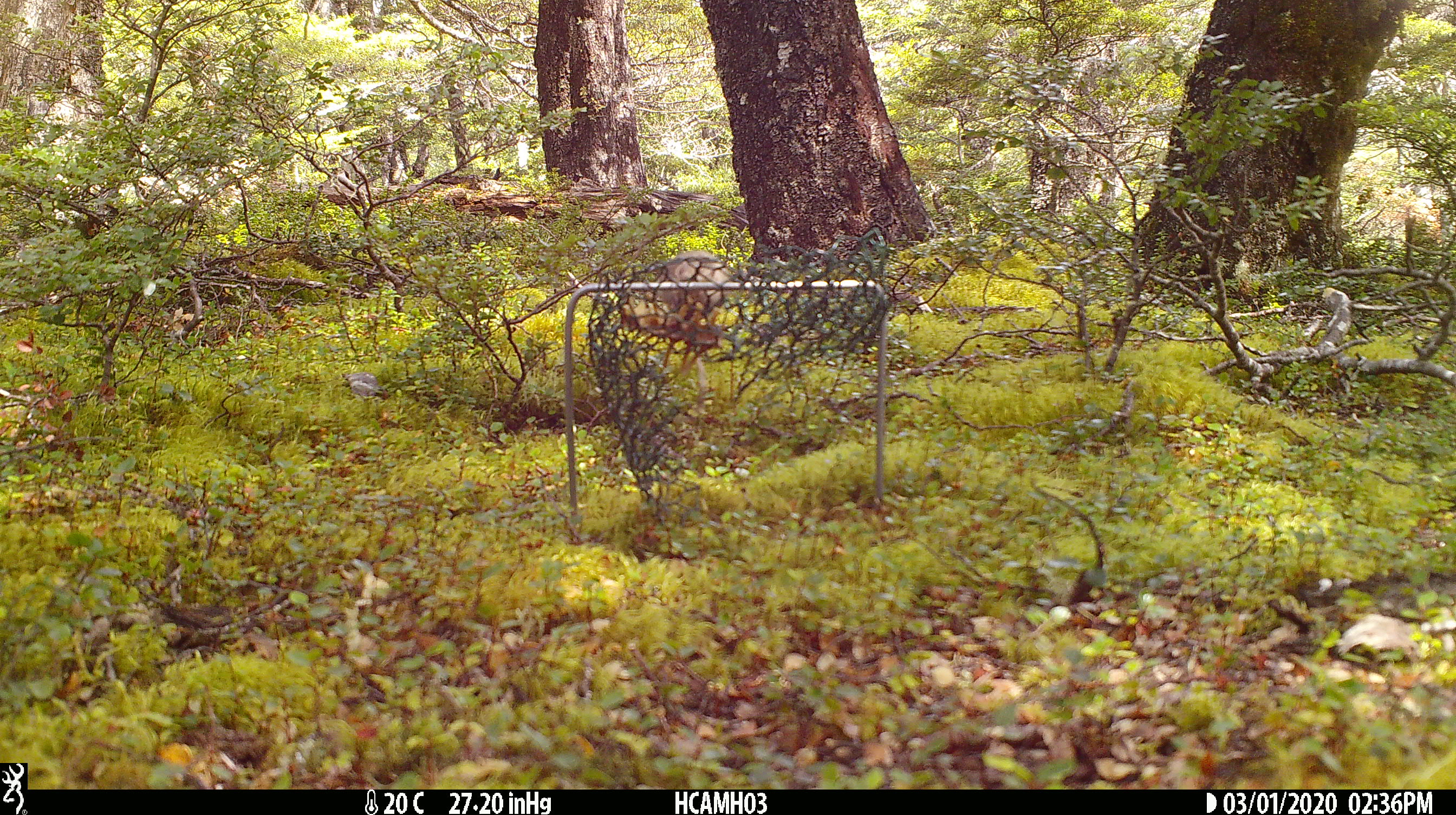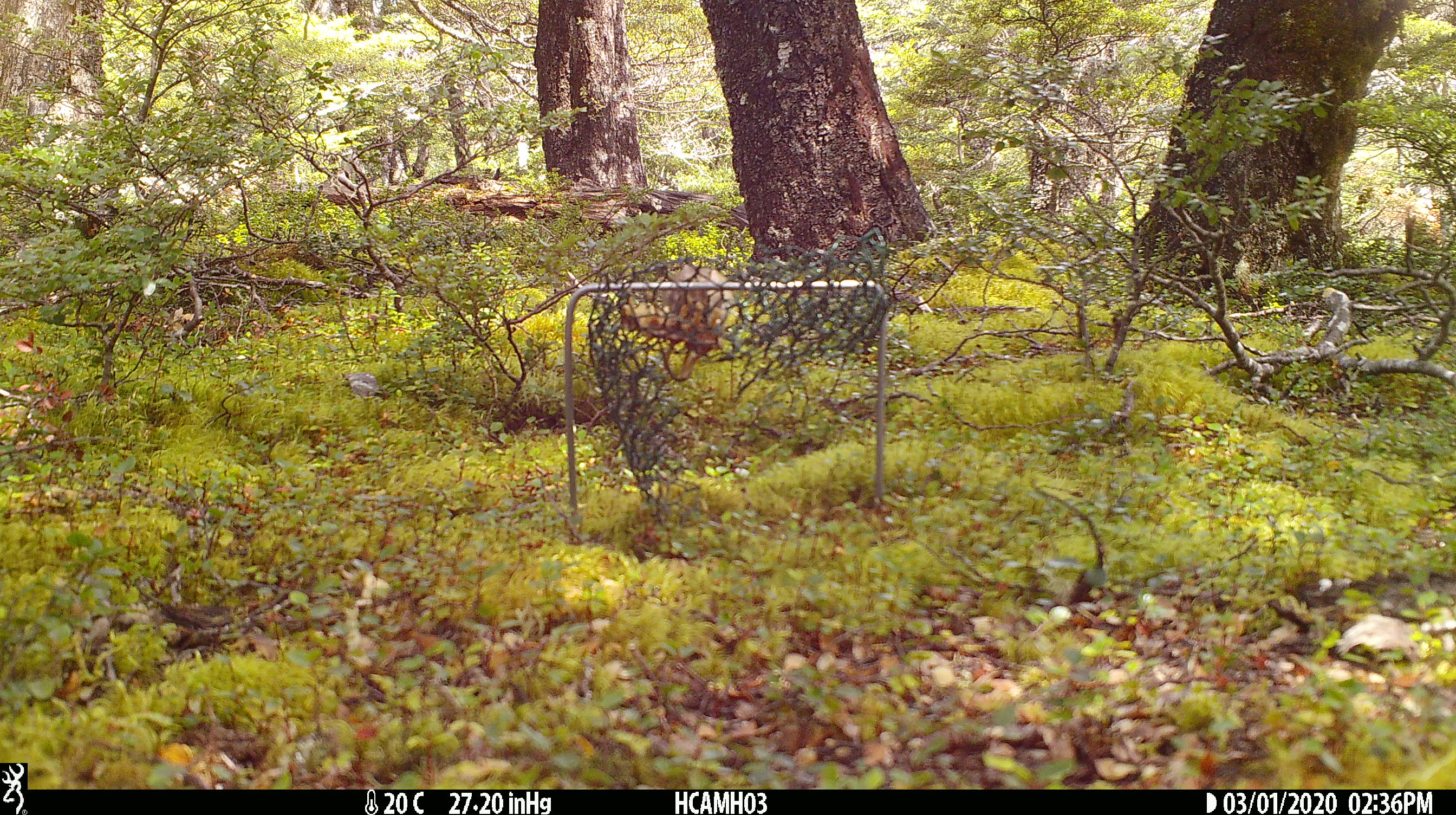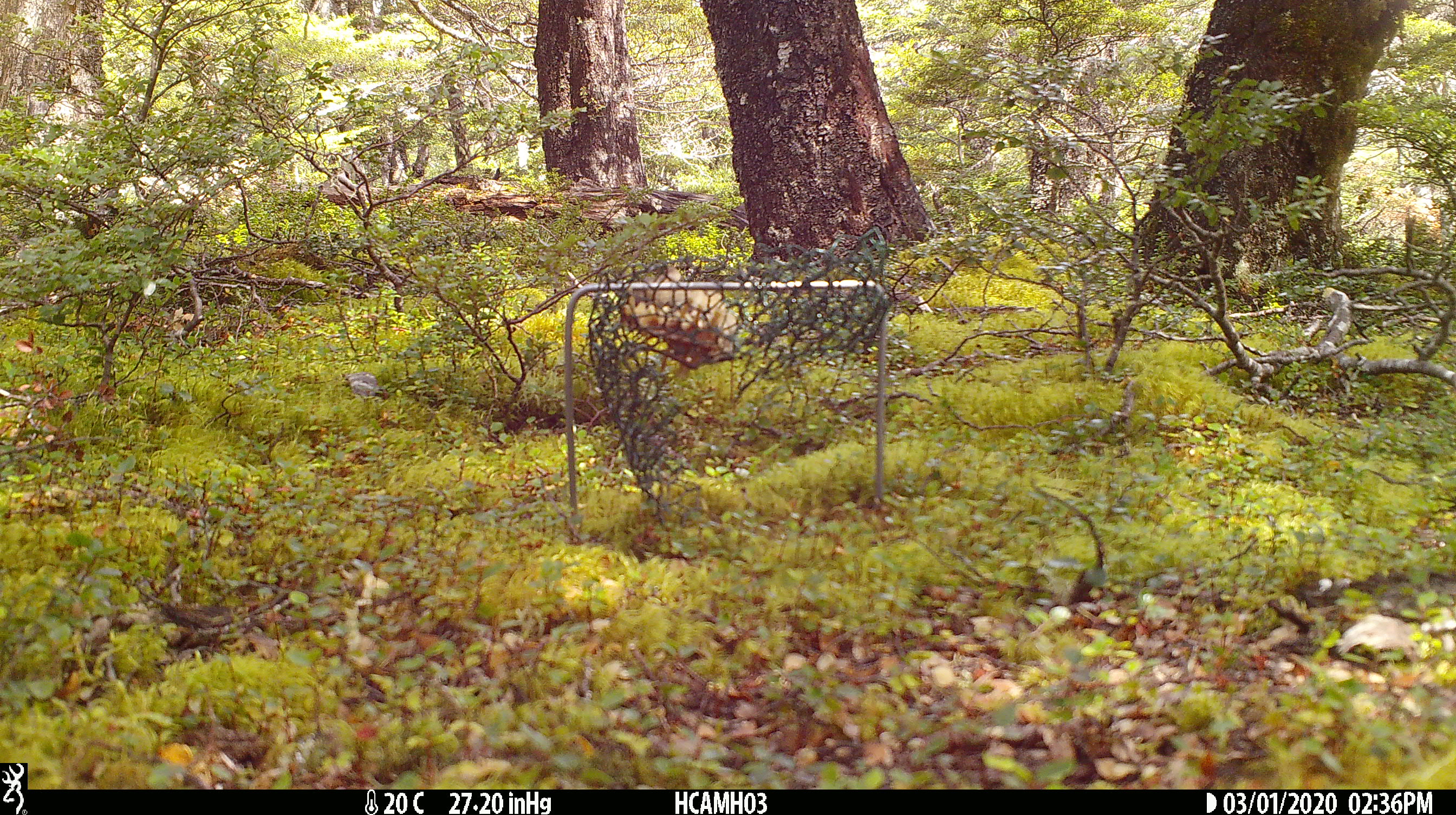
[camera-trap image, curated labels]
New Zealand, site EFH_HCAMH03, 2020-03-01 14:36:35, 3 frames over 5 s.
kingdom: Animalia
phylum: Chordata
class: Mammalia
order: Rodentia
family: Muridae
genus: Mus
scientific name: Mus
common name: mouse